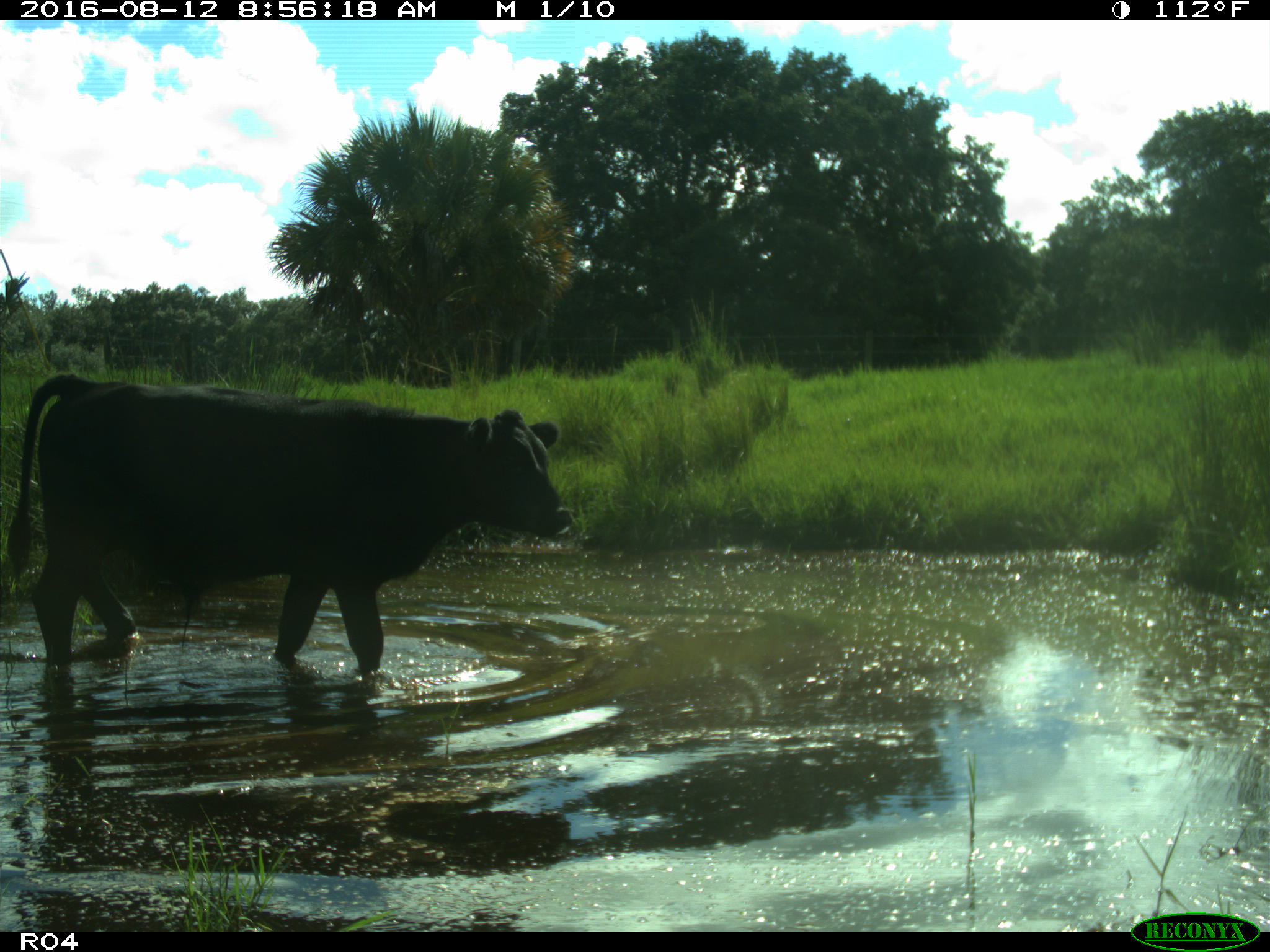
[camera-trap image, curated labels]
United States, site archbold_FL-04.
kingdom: Animalia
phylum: Chordata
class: Mammalia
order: Artiodactyla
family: Bovidae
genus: Bos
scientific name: Bos taurus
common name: domestic cow